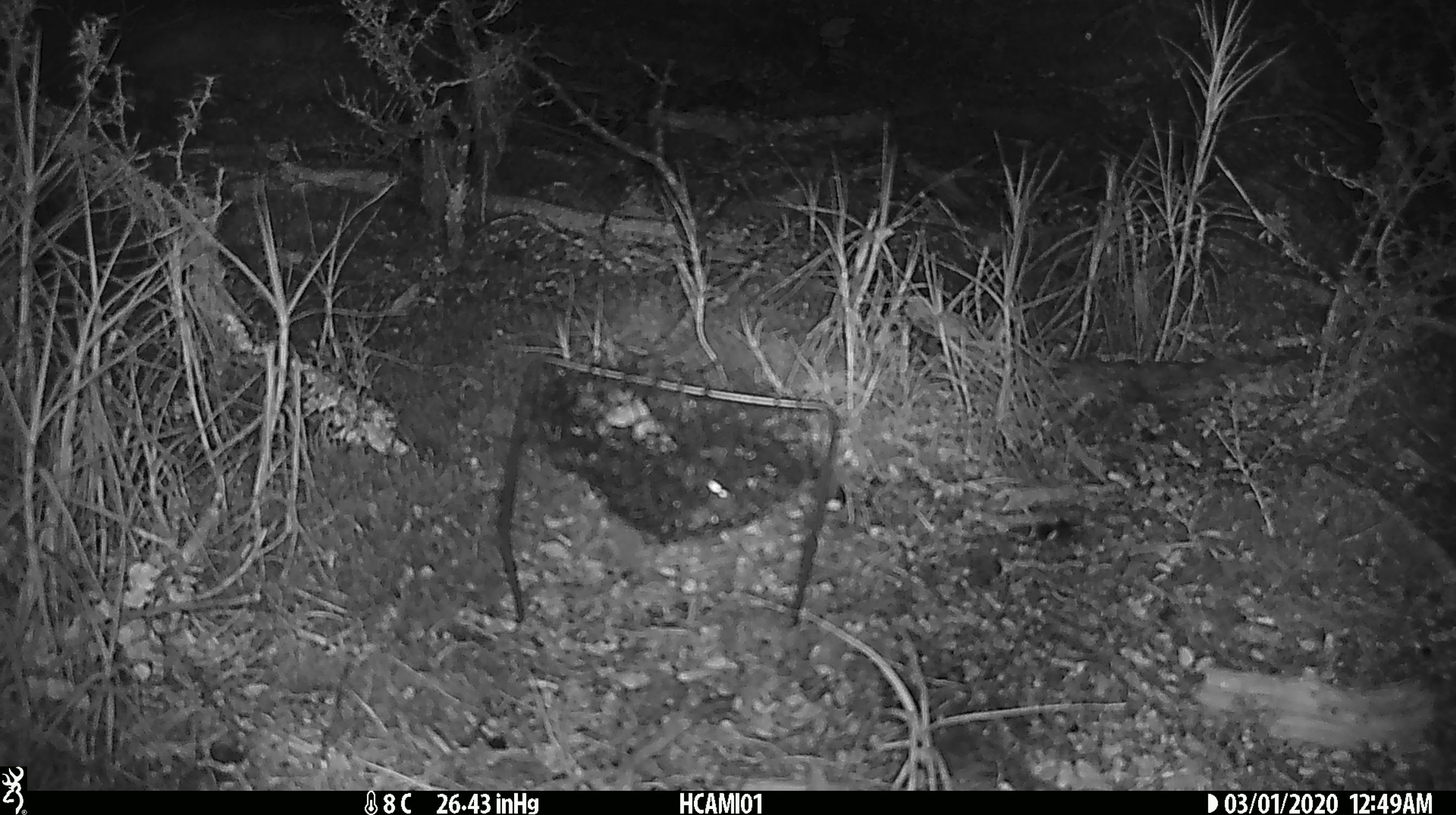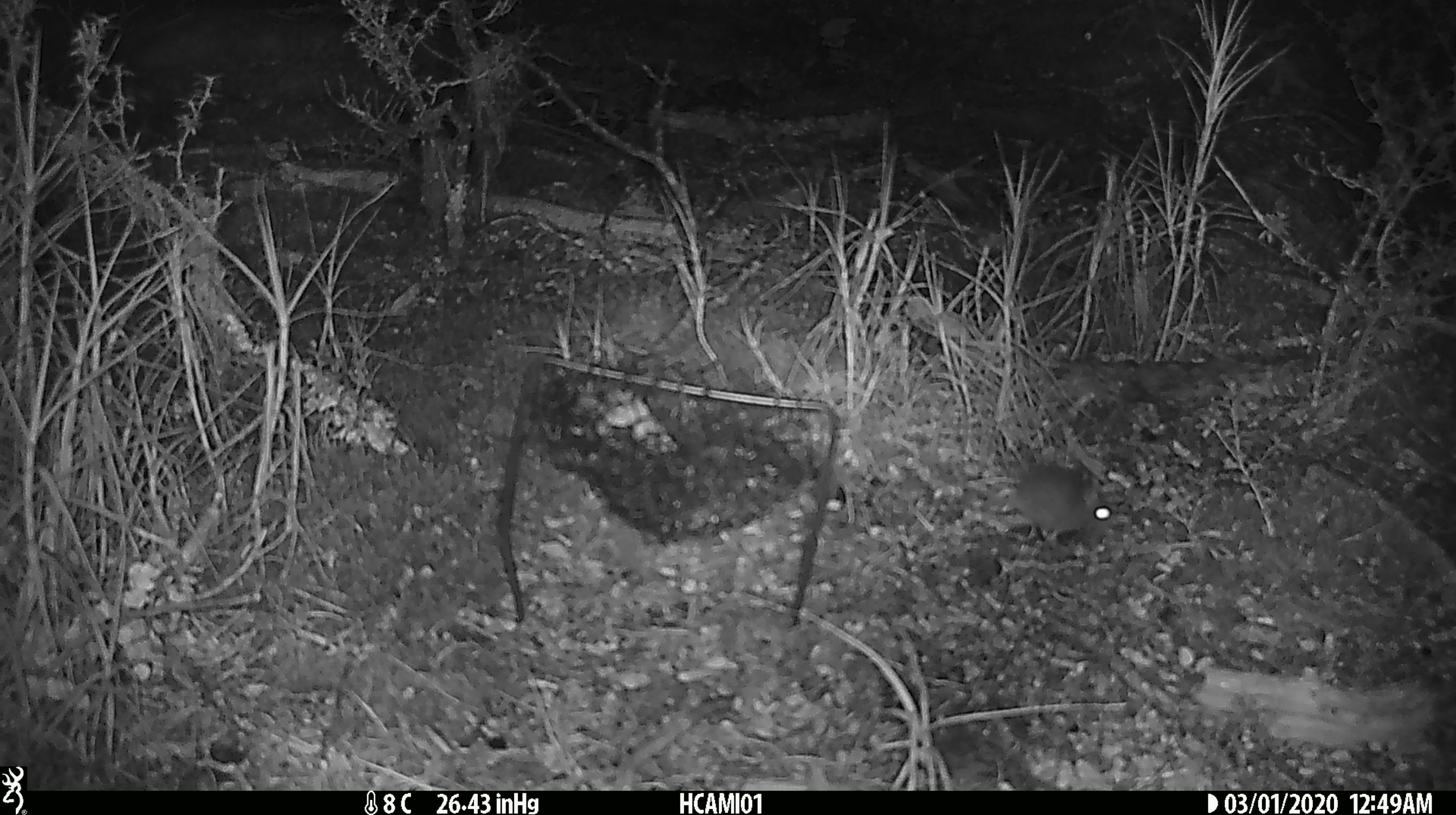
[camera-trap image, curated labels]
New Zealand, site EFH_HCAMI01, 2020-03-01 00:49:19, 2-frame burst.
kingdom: Animalia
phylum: Chordata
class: Mammalia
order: Rodentia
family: Muridae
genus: Mus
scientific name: Mus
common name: mouse